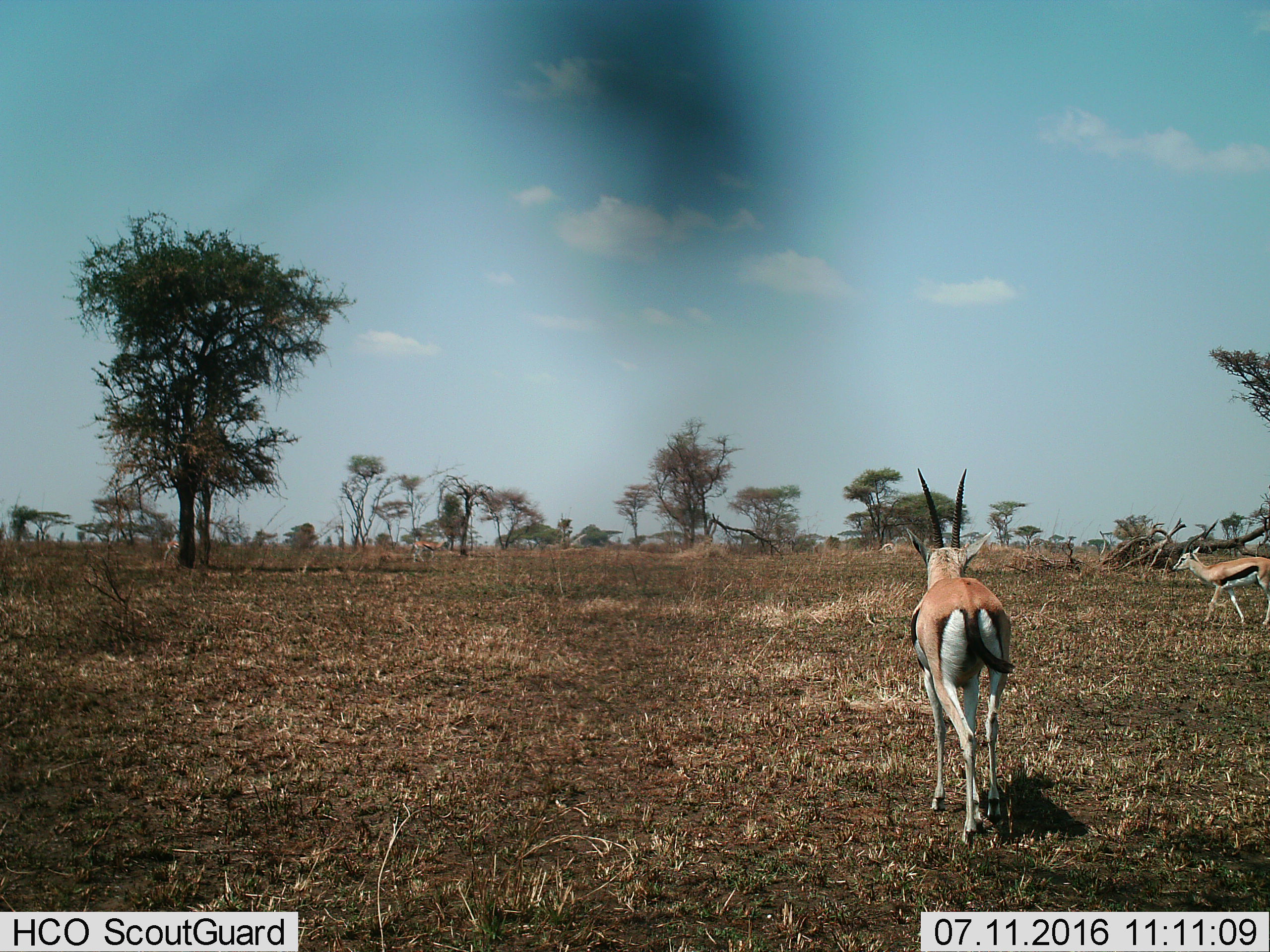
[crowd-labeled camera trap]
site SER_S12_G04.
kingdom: Animalia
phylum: Chordata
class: Mammalia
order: Artiodactyla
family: Bovidae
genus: Eudorcas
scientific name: Eudorcas thomsonii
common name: thomson's gazelle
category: gazellethomsons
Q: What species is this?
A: Gazellethomsons (thomson's gazelle) (Eudorcas thomsonii).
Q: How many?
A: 5.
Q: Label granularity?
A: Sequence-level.